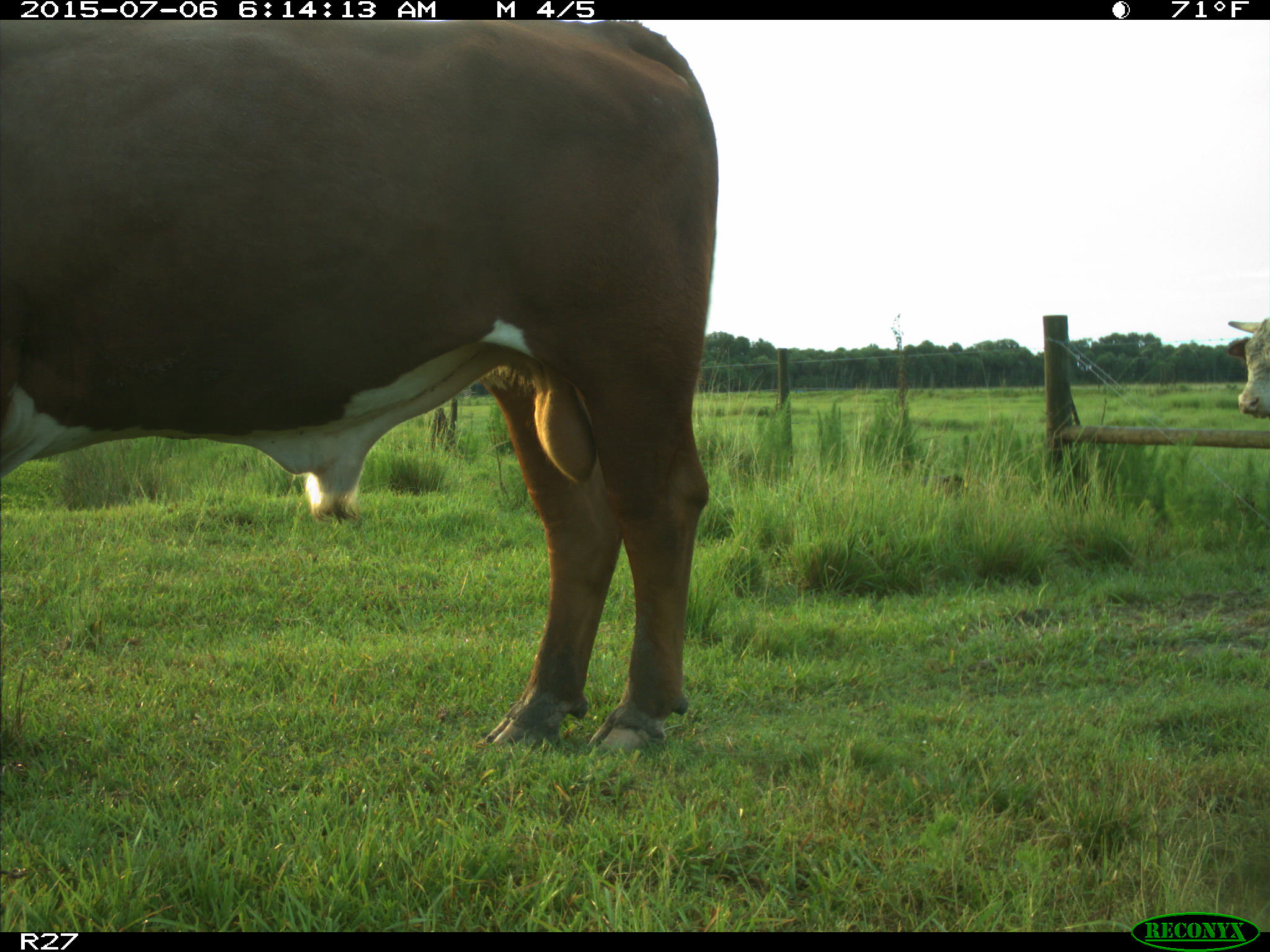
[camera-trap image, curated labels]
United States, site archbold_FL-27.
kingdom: Animalia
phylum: Chordata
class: Mammalia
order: Artiodactyla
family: Bovidae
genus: Bos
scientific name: Bos taurus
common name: domestic cow